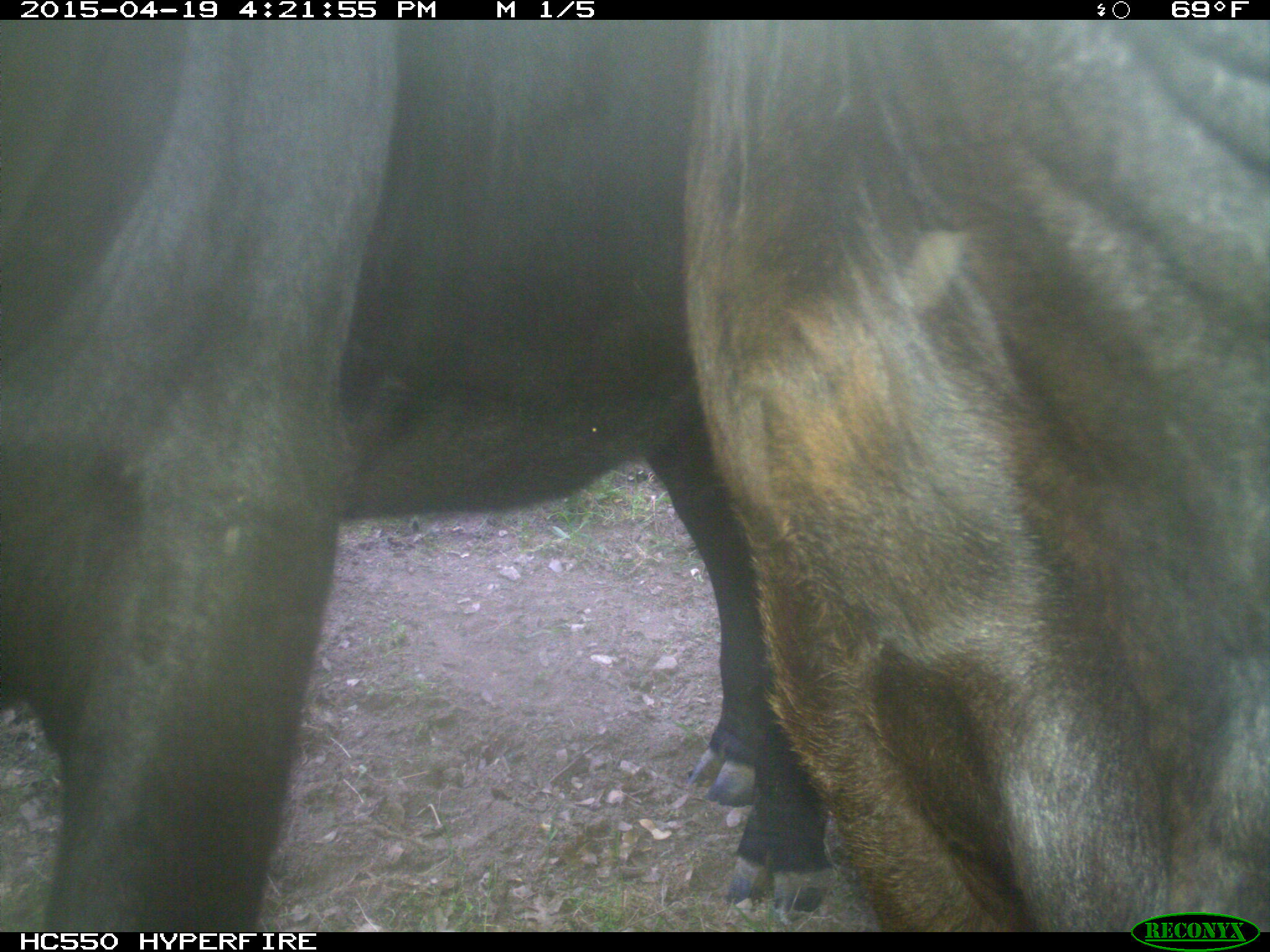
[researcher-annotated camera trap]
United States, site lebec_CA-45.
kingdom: Animalia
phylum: Chordata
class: Mammalia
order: Artiodactyla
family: Bovidae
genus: Bos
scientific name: Bos taurus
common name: domestic cow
Bos taurus (domestic cow).